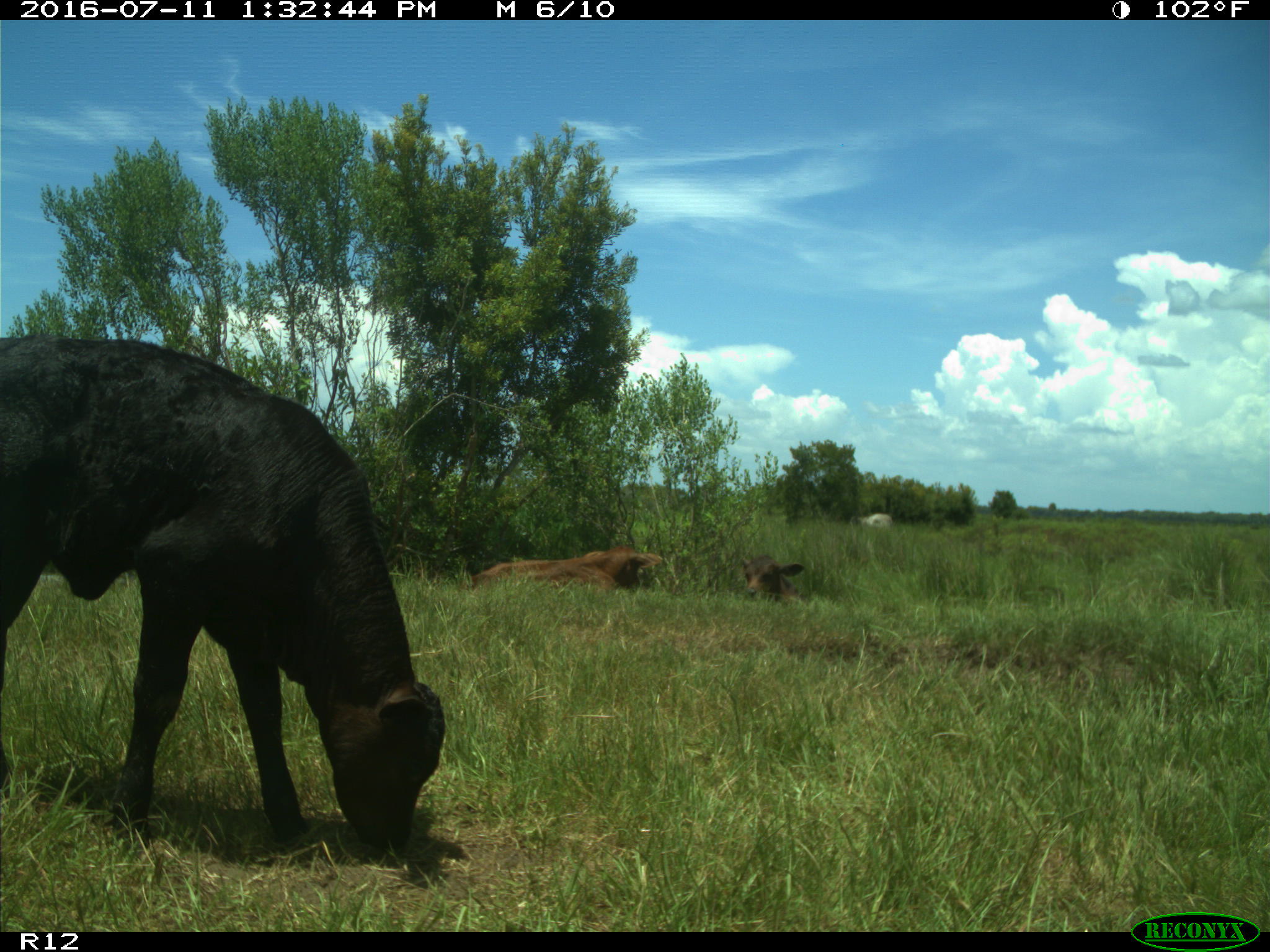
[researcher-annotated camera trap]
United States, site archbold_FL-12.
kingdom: Animalia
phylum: Chordata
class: Mammalia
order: Artiodactyla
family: Bovidae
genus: Bos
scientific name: Bos taurus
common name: domestic cow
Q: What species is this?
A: Bos taurus (domestic cow).